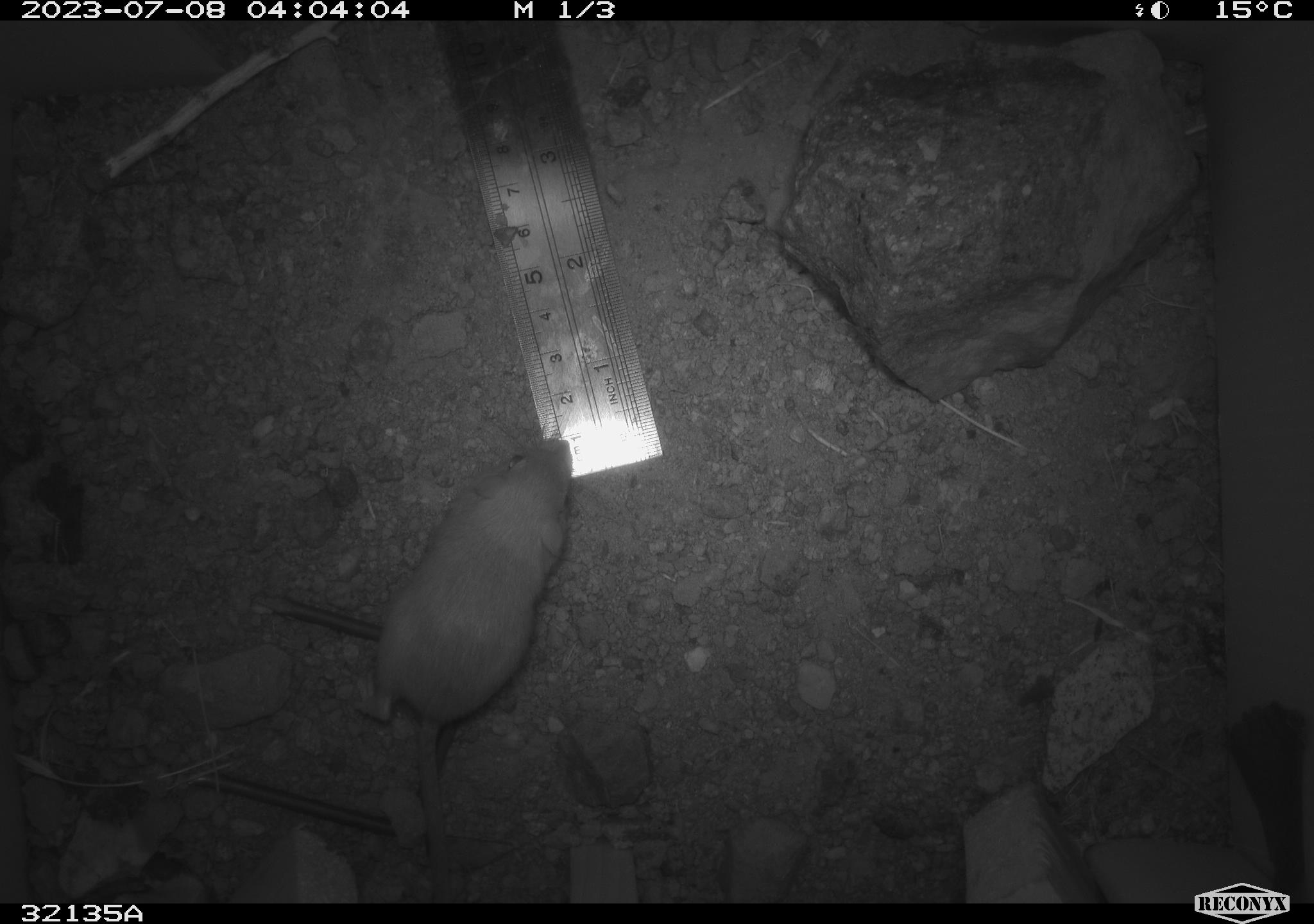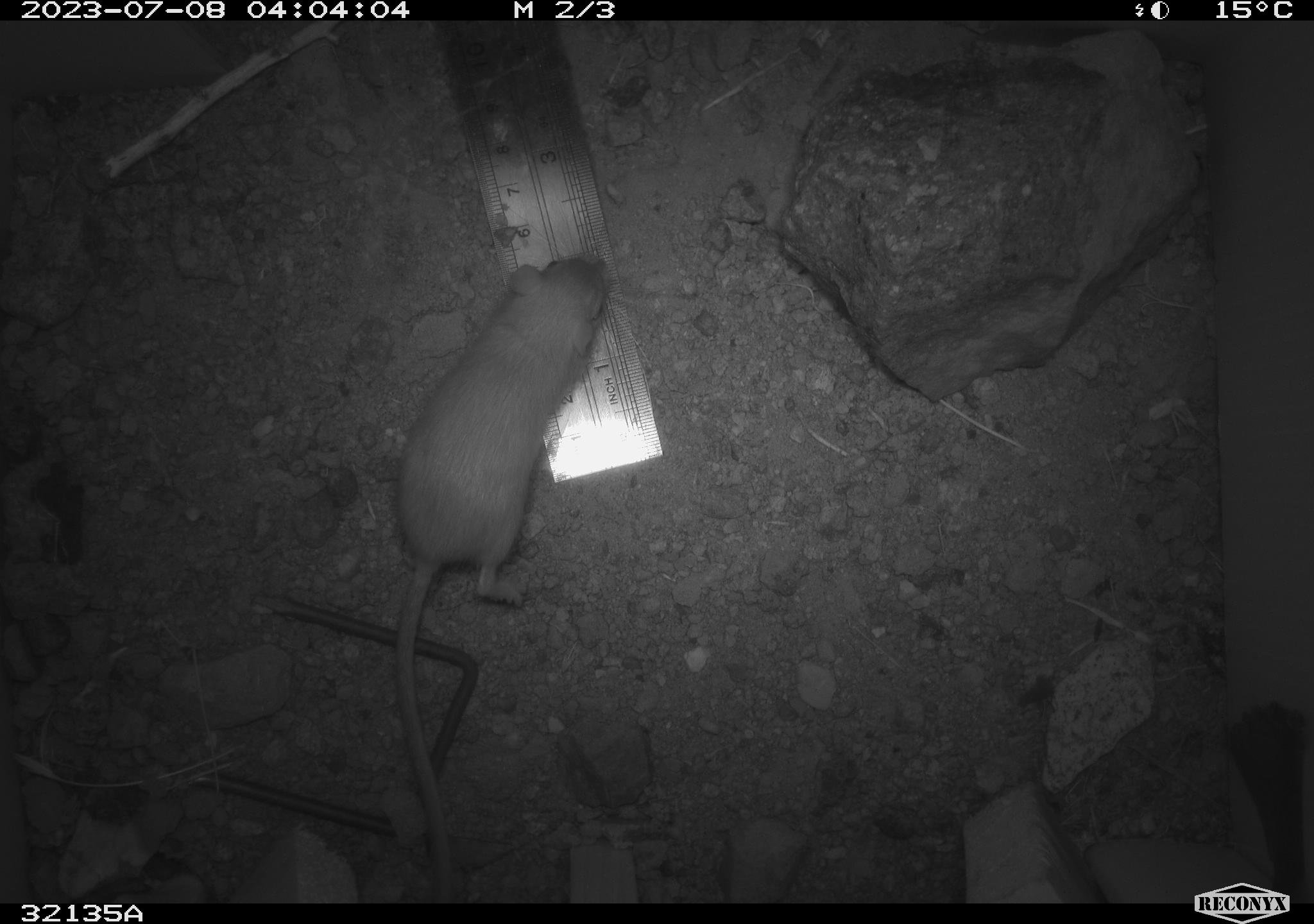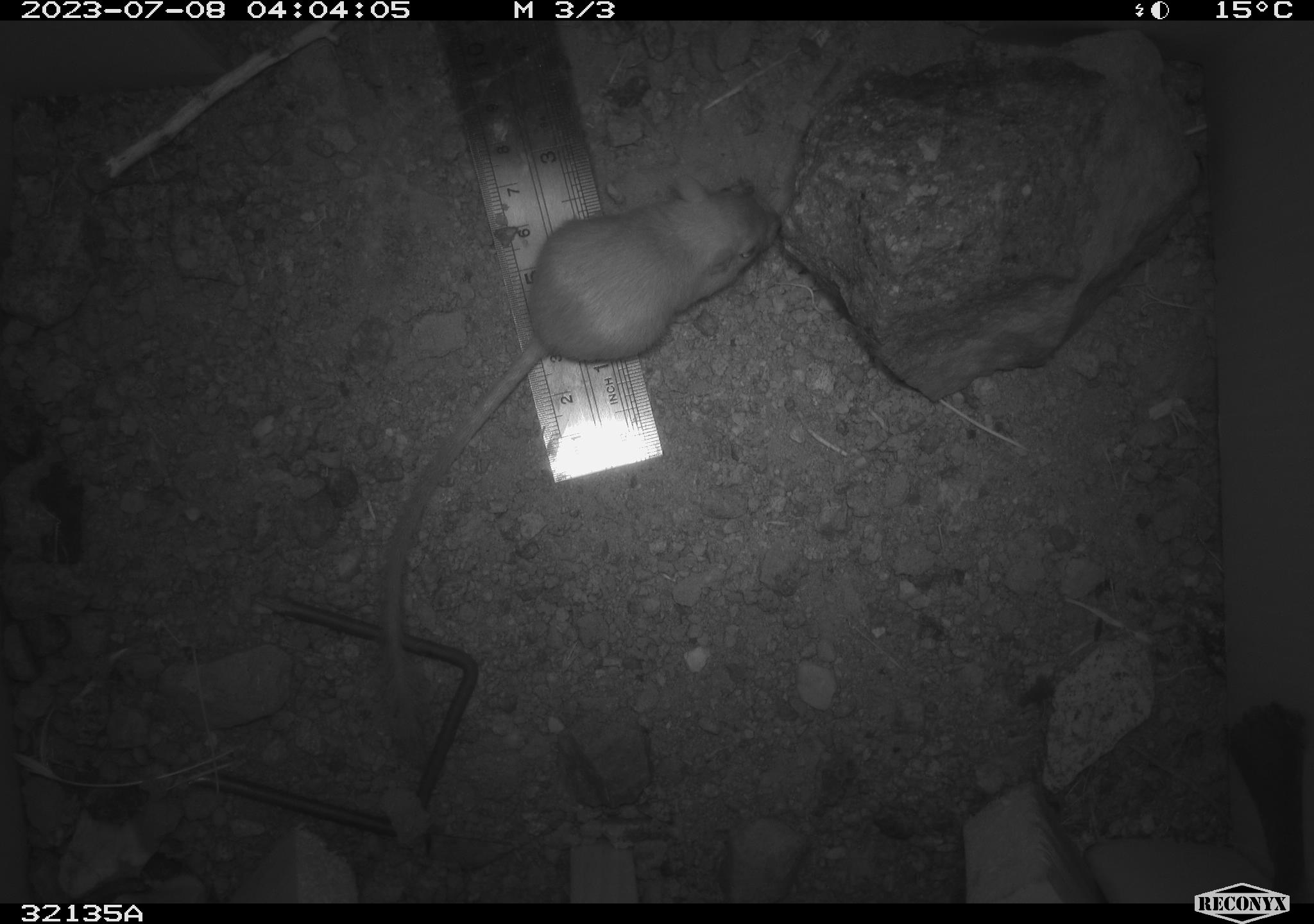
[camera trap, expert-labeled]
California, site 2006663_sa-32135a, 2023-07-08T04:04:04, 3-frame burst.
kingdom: Animalia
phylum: Chordata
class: Mammalia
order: Rodentia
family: Heteromyidae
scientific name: Heteromyidae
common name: kangaroo rats and pocket mice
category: heteromyidae family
Heteromyidae family (kangaroo rats and pocket mice) (Heteromyidae).